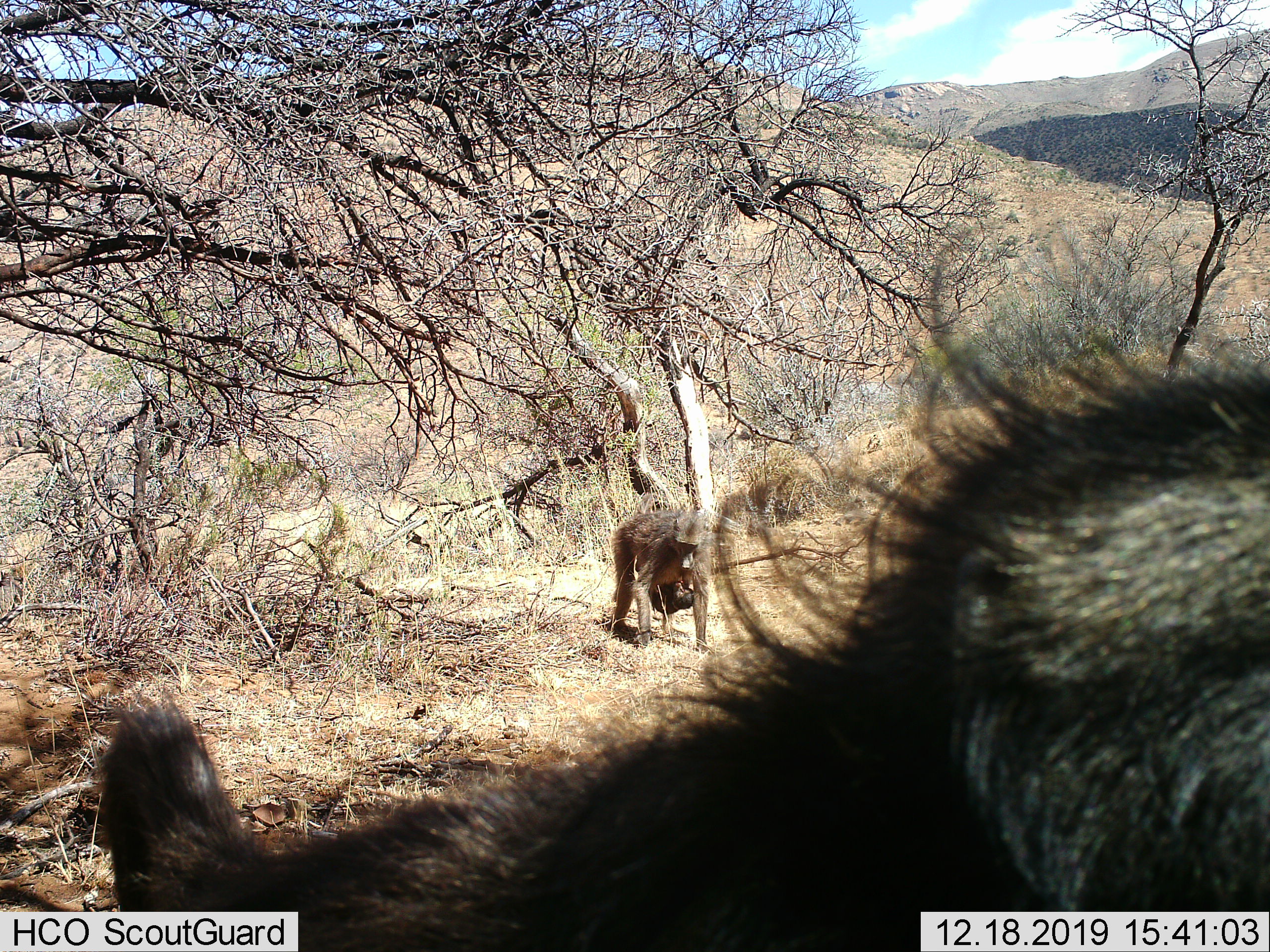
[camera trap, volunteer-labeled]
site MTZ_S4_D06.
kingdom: Animalia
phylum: Chordata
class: Mammalia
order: Primates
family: Cercopithecidae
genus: Papio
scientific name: Papio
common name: baboon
Baboon (Papio), count 3. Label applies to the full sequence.